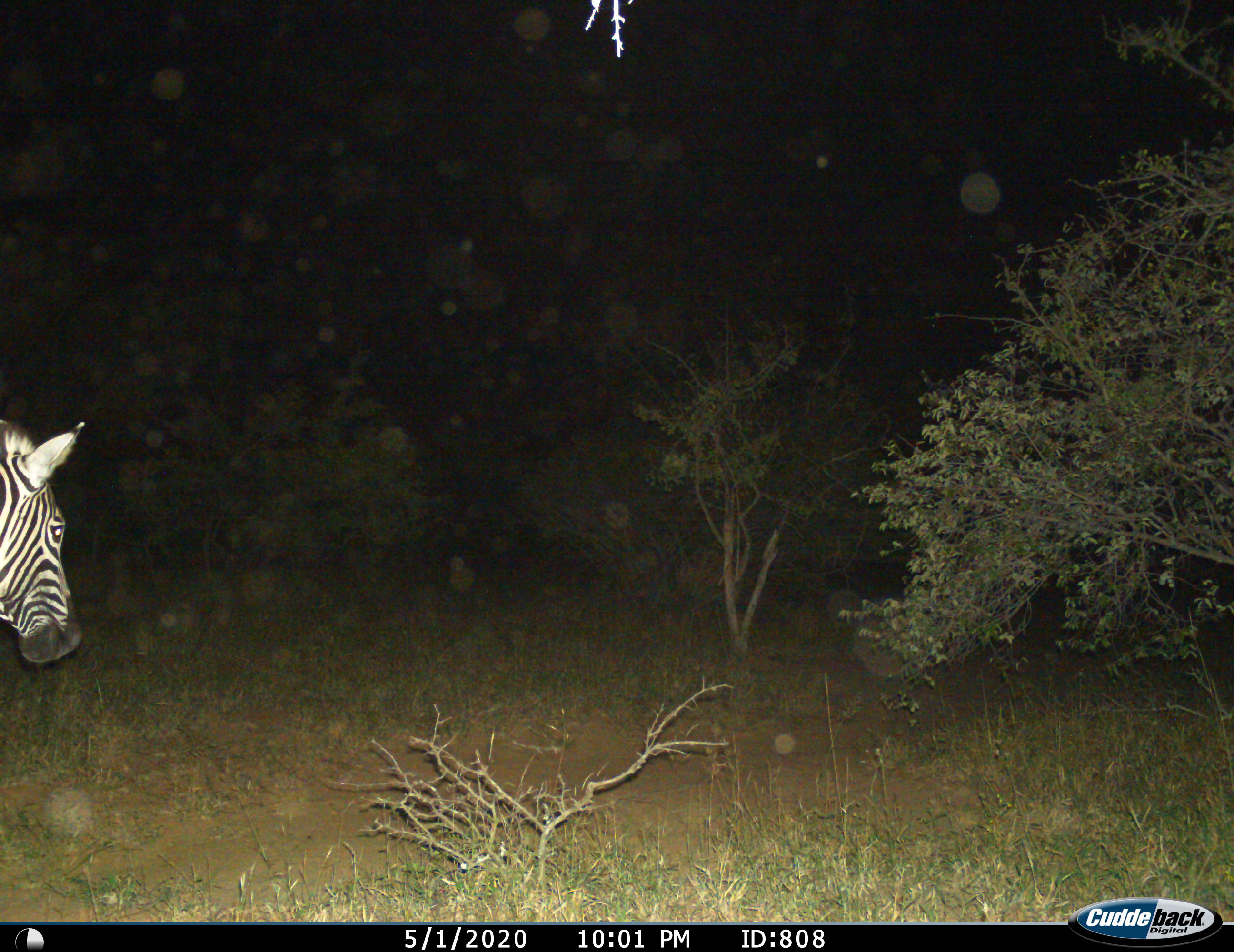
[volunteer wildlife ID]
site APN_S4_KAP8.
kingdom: Animalia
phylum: Chordata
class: Mammalia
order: Perissodactyla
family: Equidae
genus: Equus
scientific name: Equus quagga burchellii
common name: burchell's zebra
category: zebraburchells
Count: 1.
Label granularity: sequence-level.